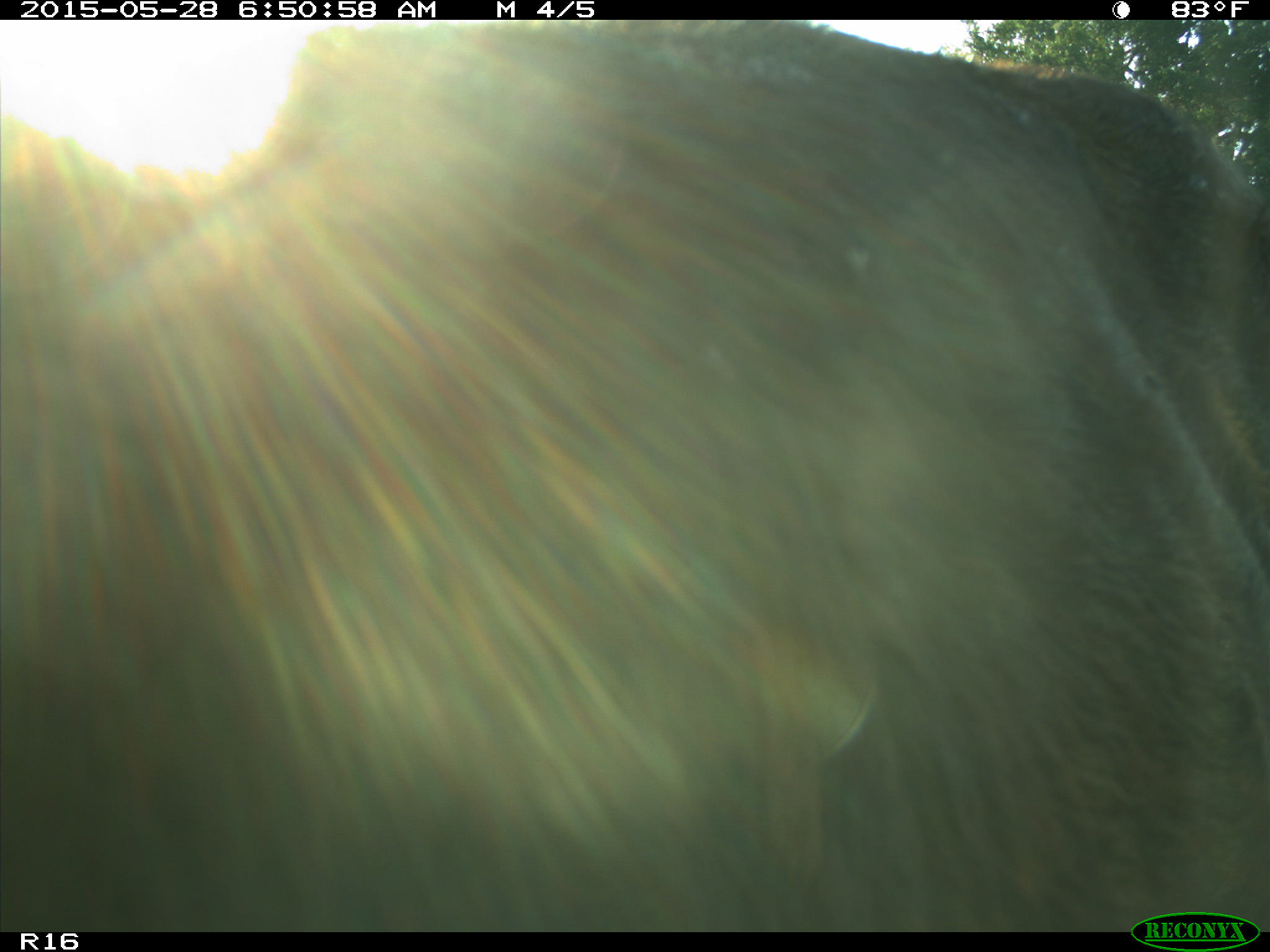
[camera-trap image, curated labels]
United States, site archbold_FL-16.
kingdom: Animalia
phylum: Chordata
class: Mammalia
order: Artiodactyla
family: Bovidae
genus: Bos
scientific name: Bos taurus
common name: domestic cow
Bos taurus (domestic cow).